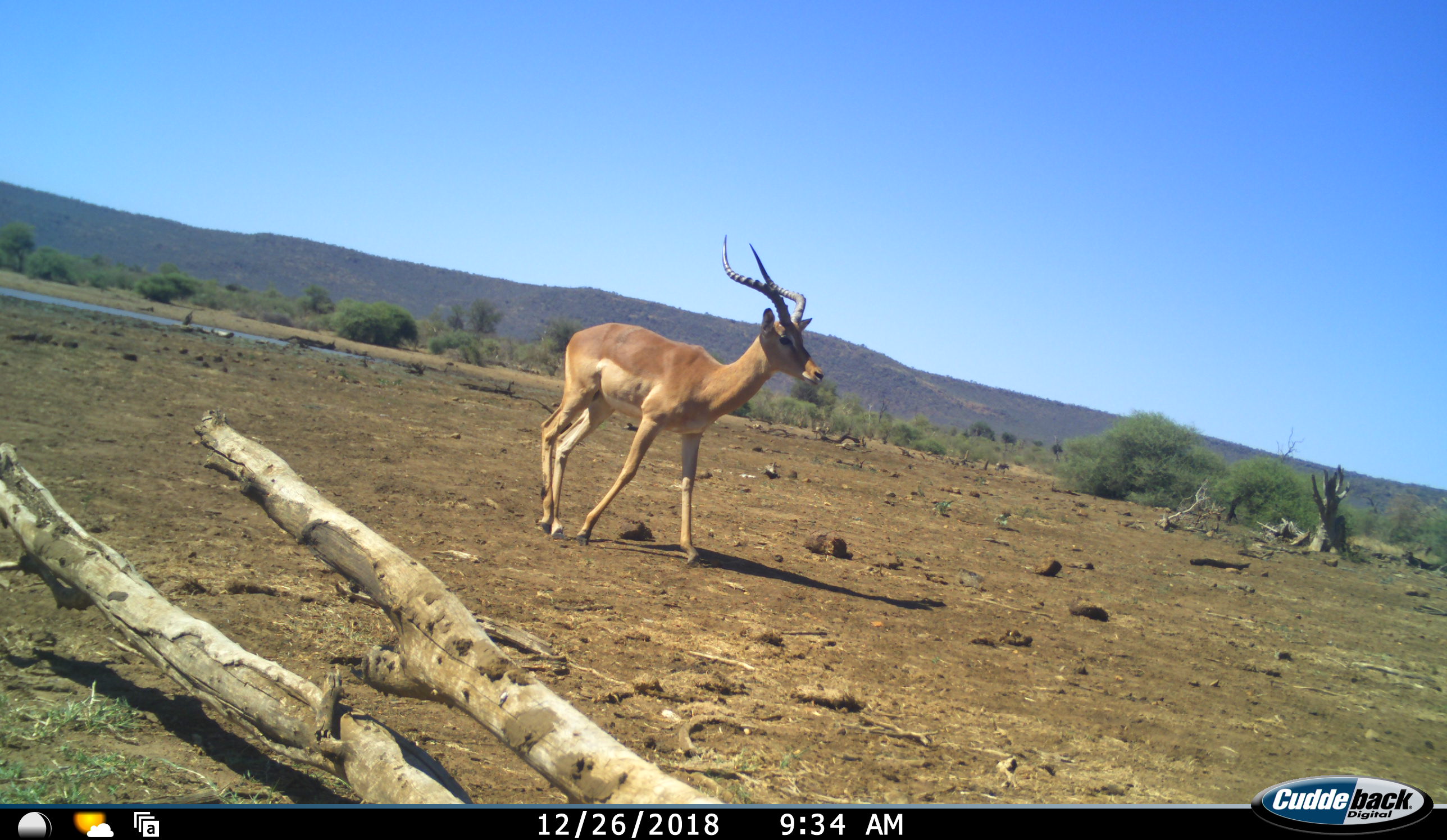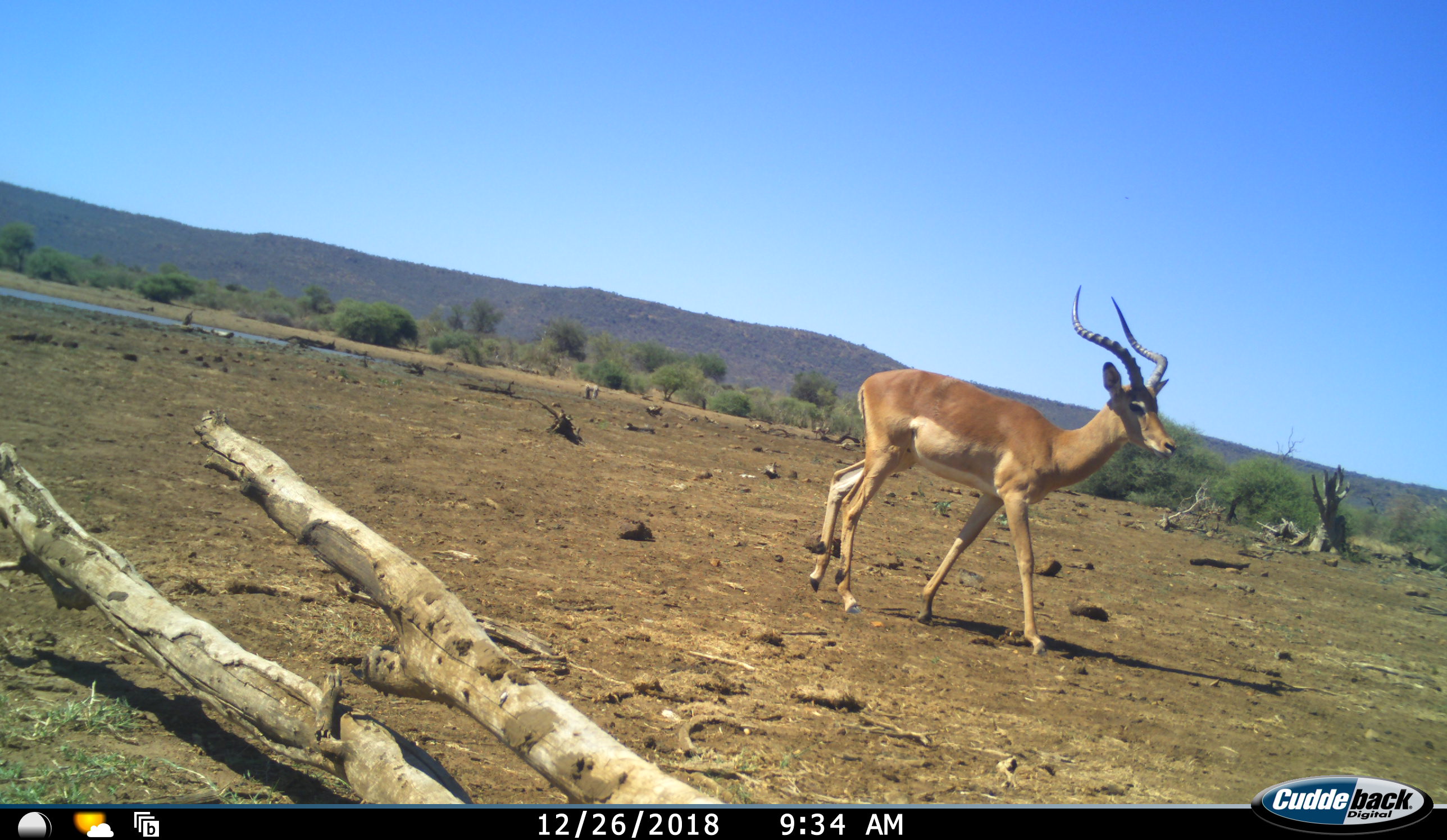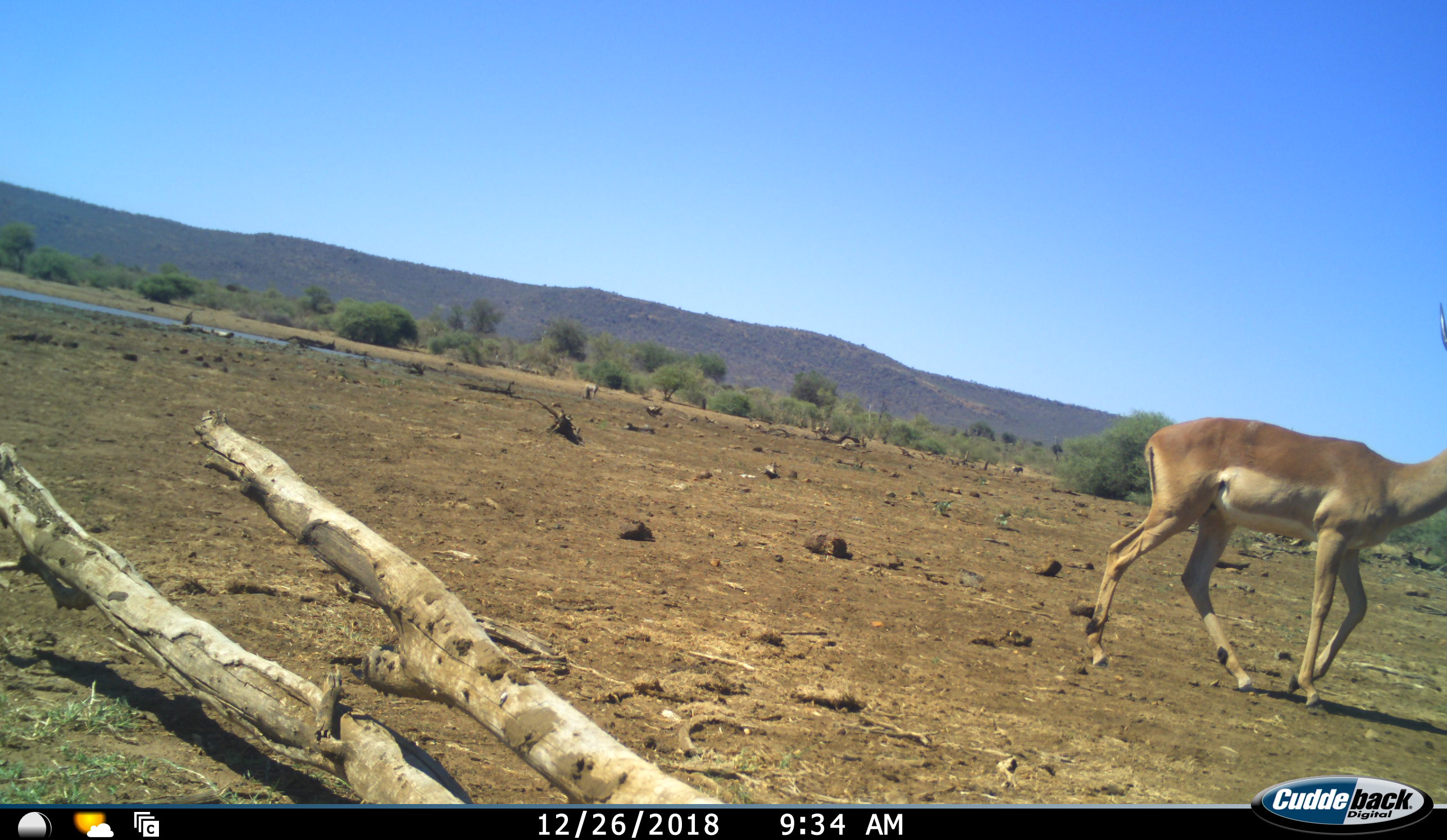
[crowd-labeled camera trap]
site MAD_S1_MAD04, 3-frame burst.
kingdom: Animalia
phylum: Chordata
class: Mammalia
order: Artiodactyla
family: Bovidae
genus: Aepyceros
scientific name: Aepyceros melampus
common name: impala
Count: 1.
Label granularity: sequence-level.